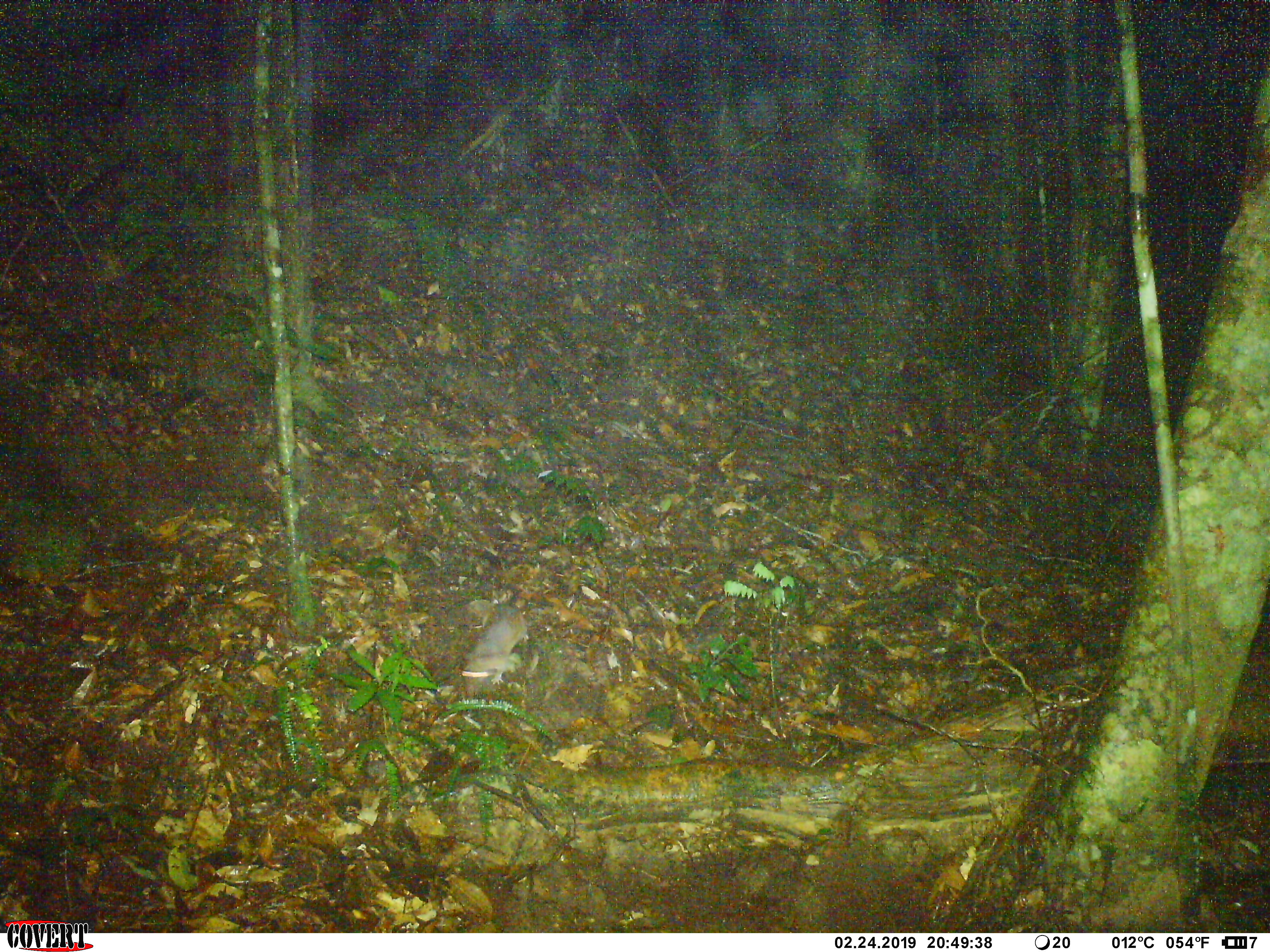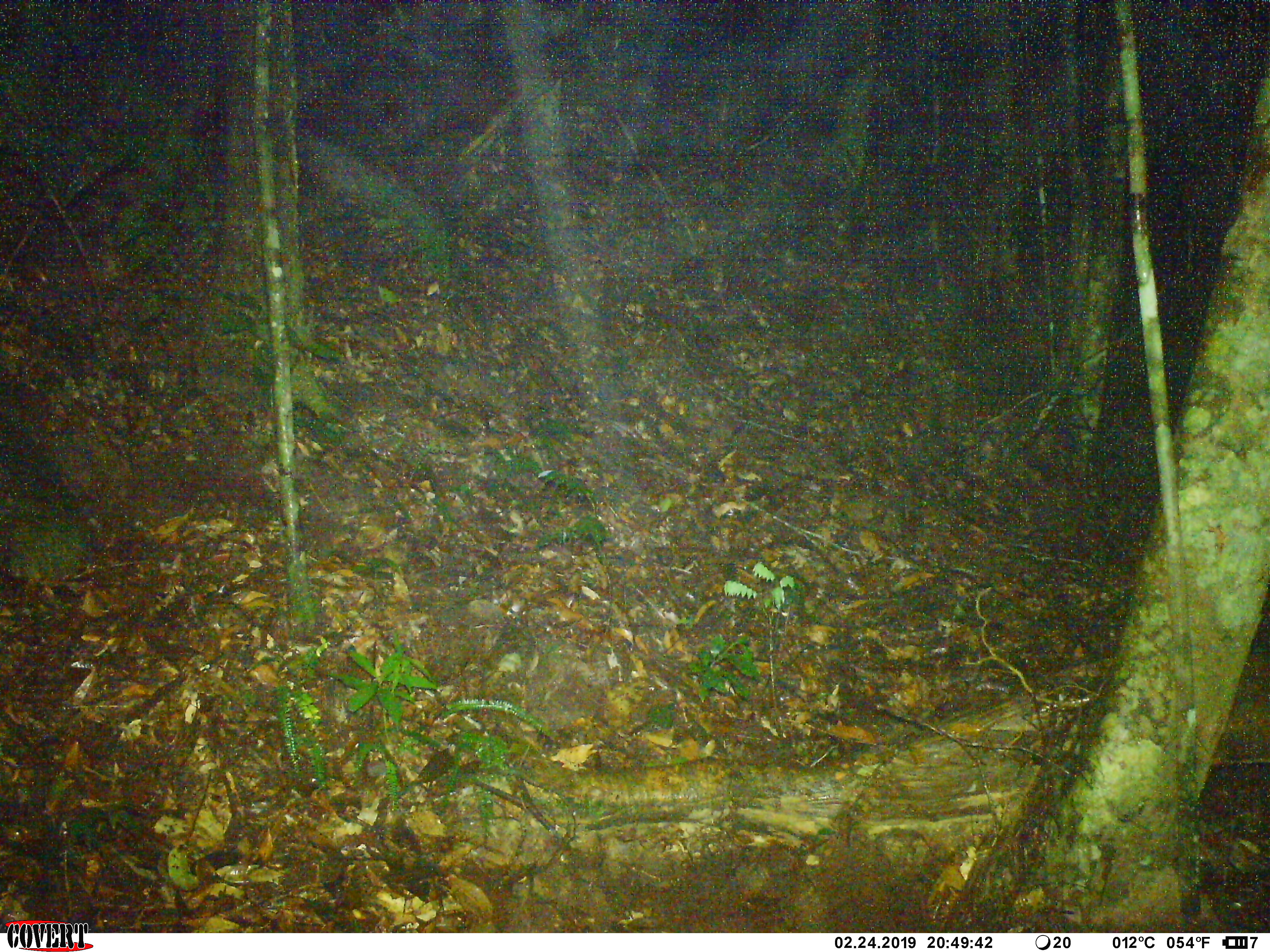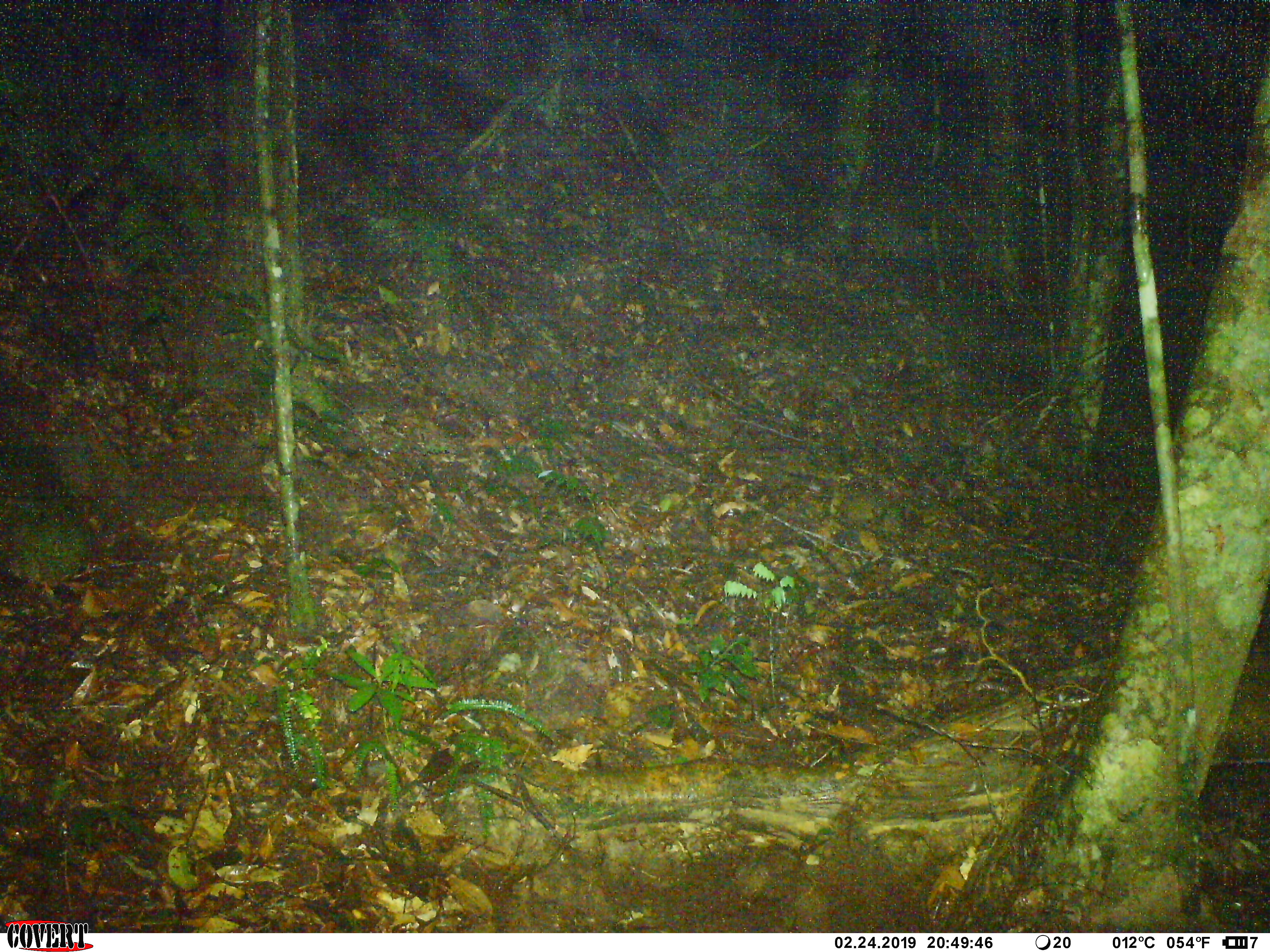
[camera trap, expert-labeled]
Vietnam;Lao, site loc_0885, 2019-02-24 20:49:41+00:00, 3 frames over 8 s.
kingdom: Animalia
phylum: Chordata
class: Mammalia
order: Rodentia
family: Muridae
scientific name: Muridae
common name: old-world mice and rats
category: unidentified murid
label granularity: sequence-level